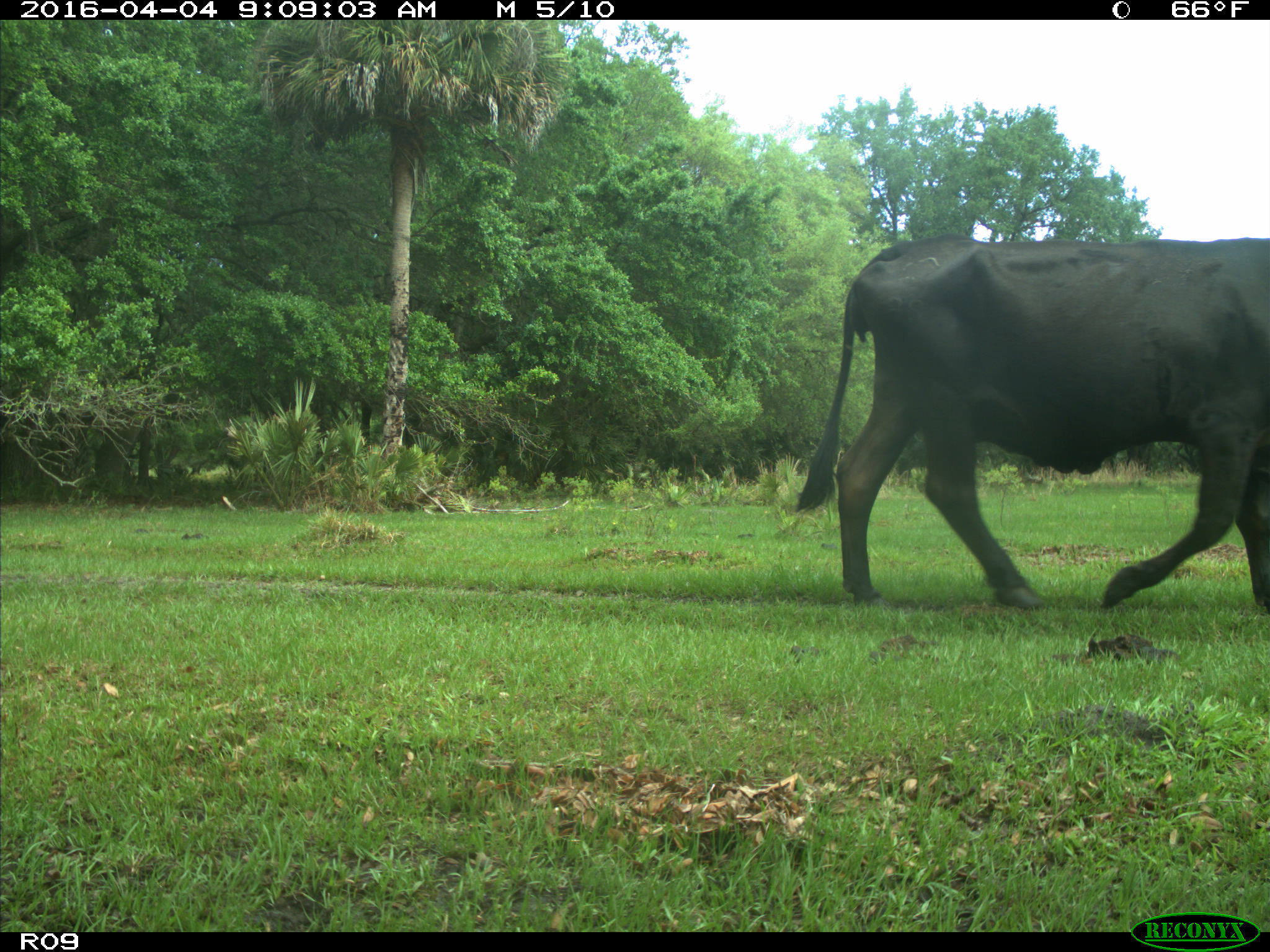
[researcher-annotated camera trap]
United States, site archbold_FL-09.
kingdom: Animalia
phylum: Chordata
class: Mammalia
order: Artiodactyla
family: Bovidae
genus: Bos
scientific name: Bos taurus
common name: domestic cow